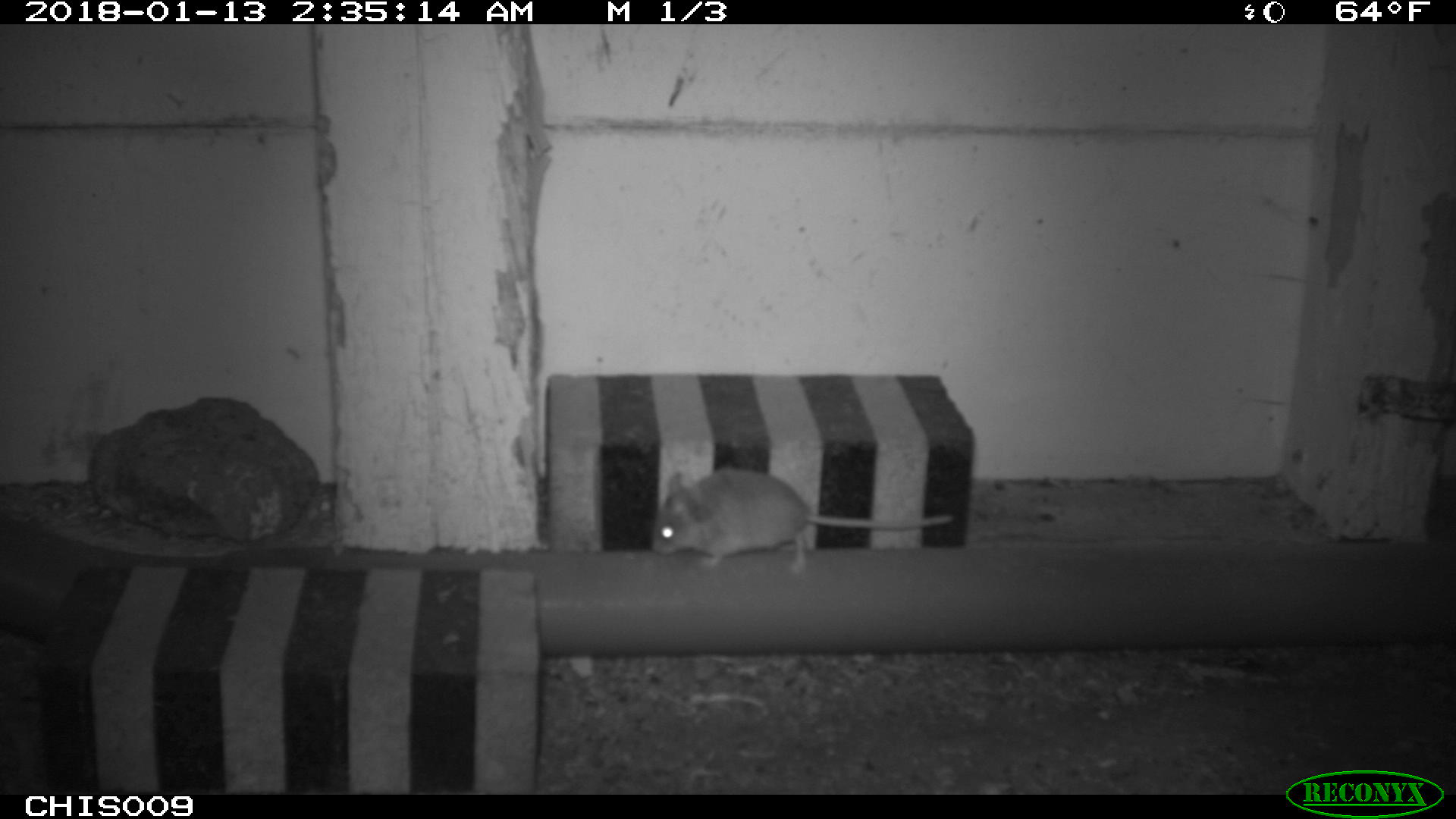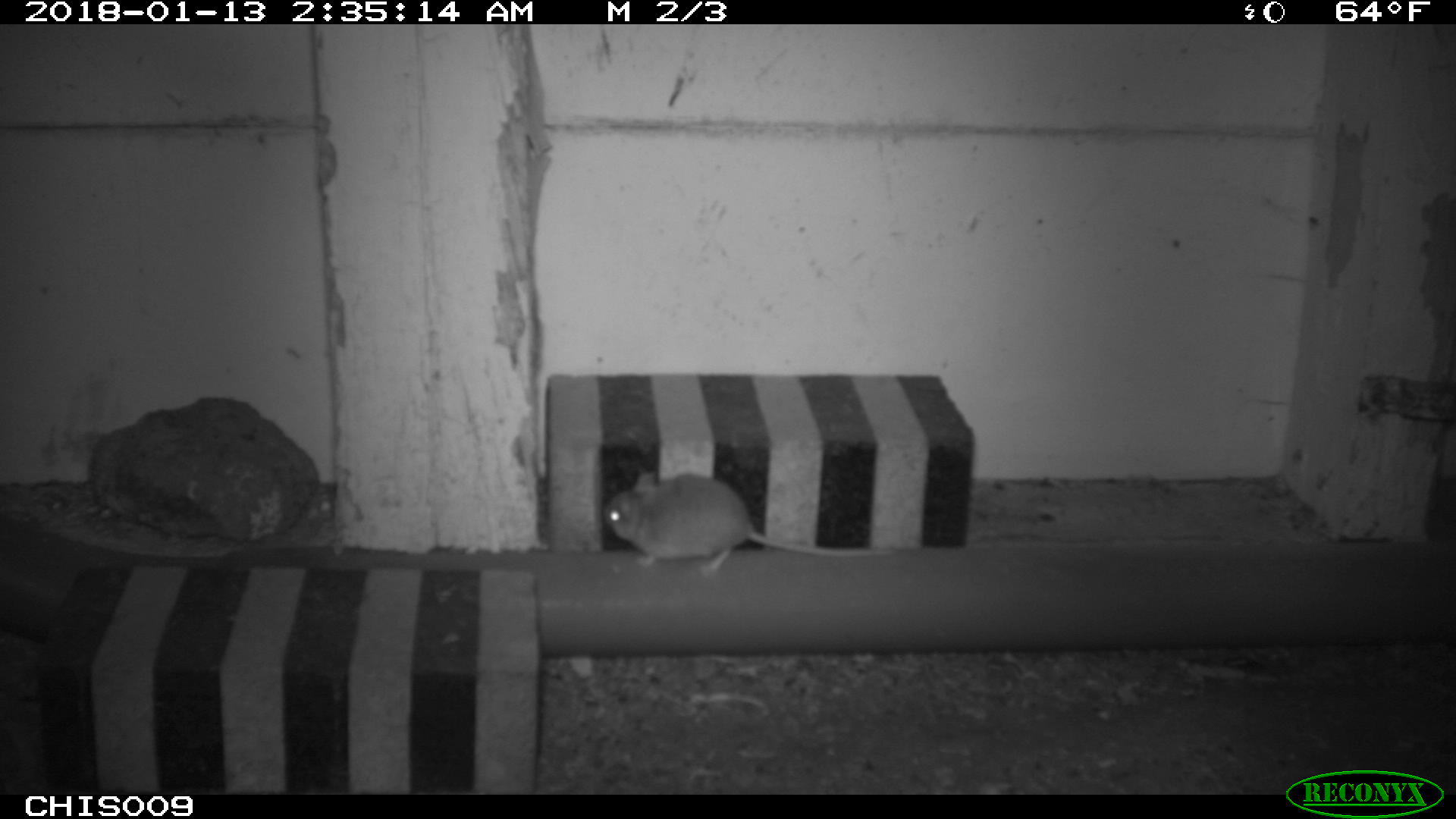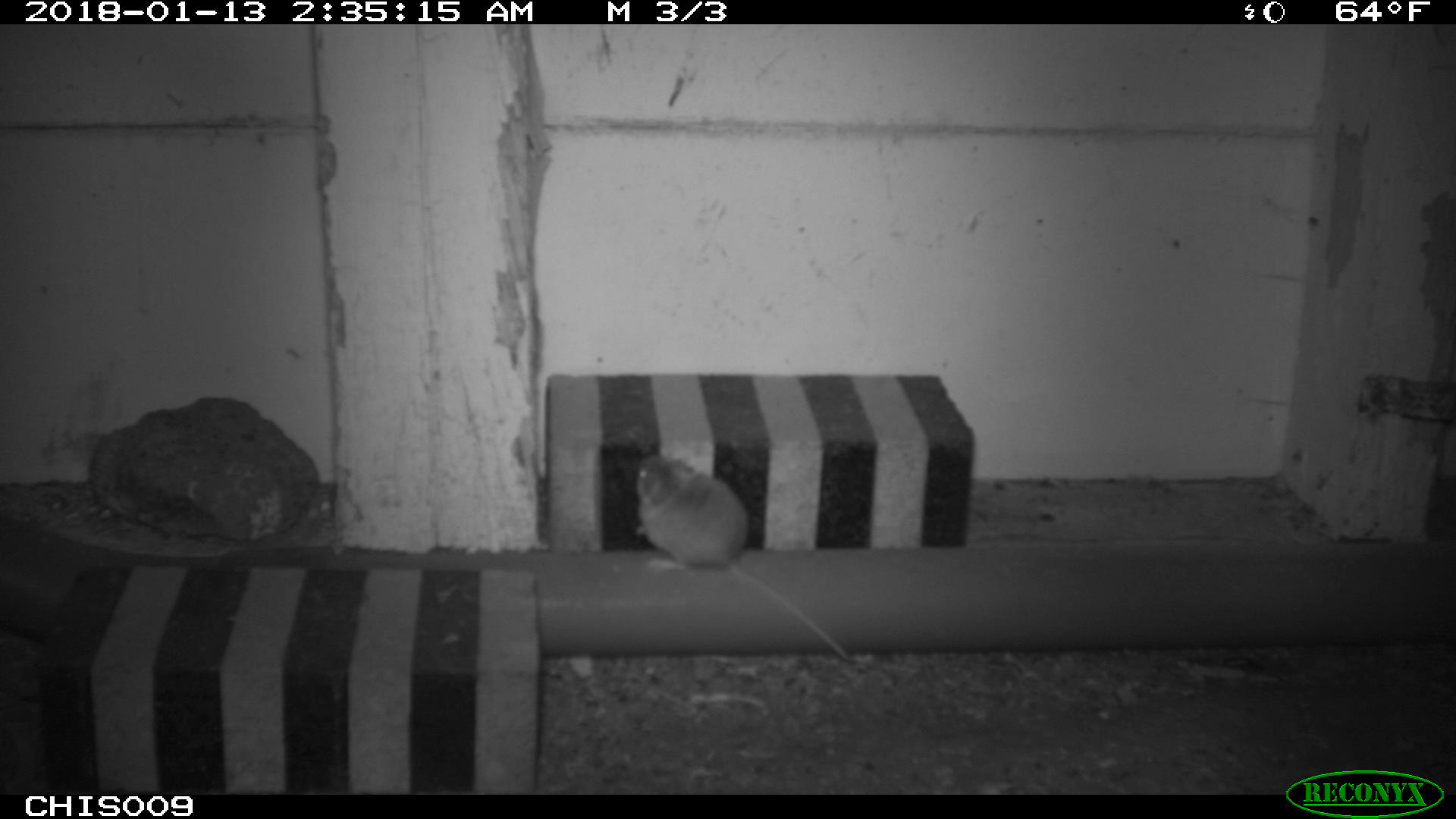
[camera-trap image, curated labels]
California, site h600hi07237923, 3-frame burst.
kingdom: Animalia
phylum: Chordata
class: Mammalia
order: Rodentia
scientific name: Rodentia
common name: rodent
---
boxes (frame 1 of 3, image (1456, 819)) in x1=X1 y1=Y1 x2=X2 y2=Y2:
rodent: x1=652 y1=466 x2=952 y2=574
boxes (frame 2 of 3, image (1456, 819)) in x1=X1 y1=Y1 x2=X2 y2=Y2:
rodent: x1=604 y1=471 x2=892 y2=574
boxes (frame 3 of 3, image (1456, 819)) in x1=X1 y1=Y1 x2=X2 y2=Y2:
rodent: x1=634 y1=453 x2=855 y2=661